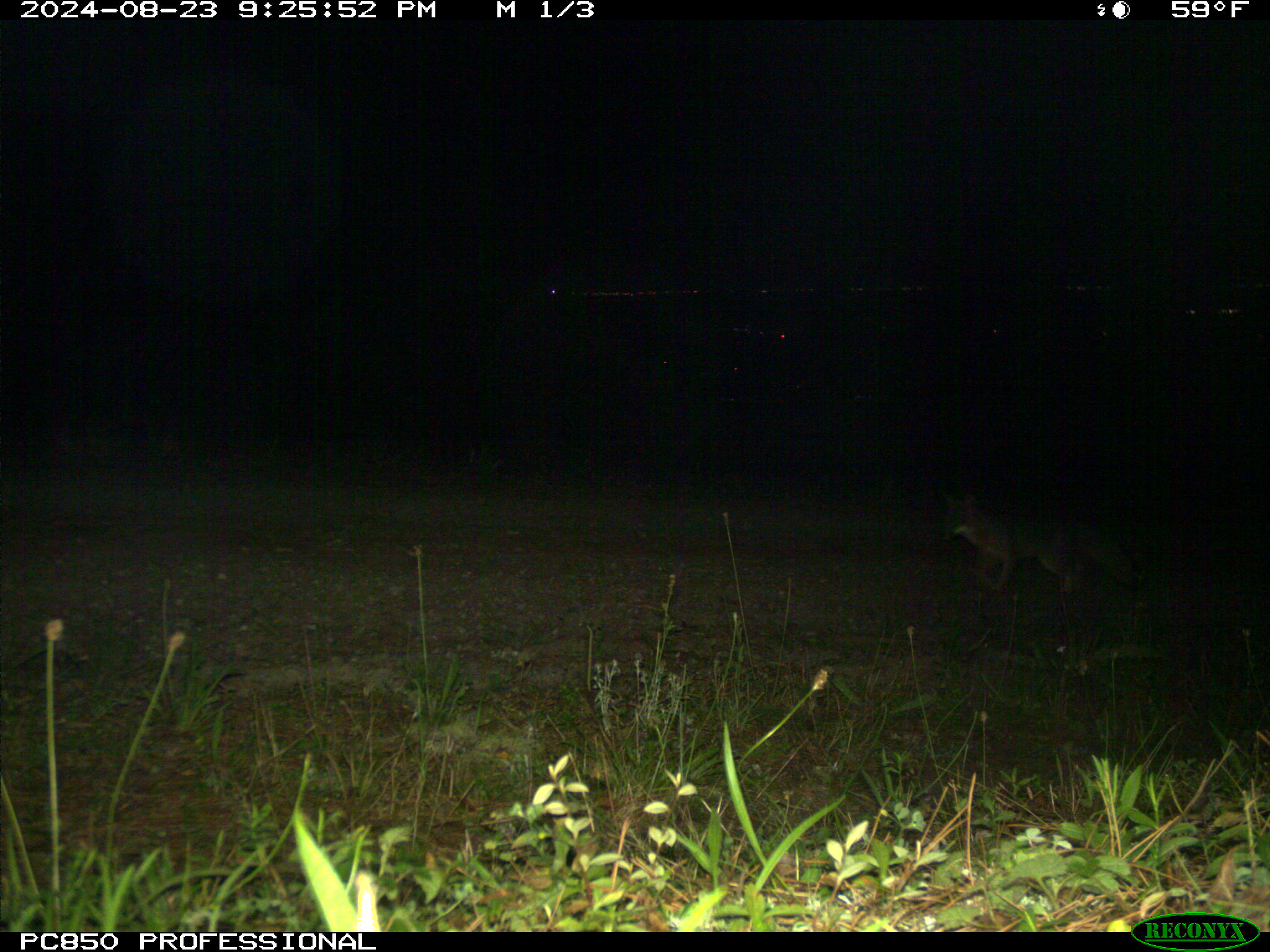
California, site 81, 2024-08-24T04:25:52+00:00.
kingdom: Animalia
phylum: Chordata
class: Mammalia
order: Carnivora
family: Canidae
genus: Urocyon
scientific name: Urocyon cinereoargenteus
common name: gray fox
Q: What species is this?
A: Gray fox (Urocyon cinereoargenteus).